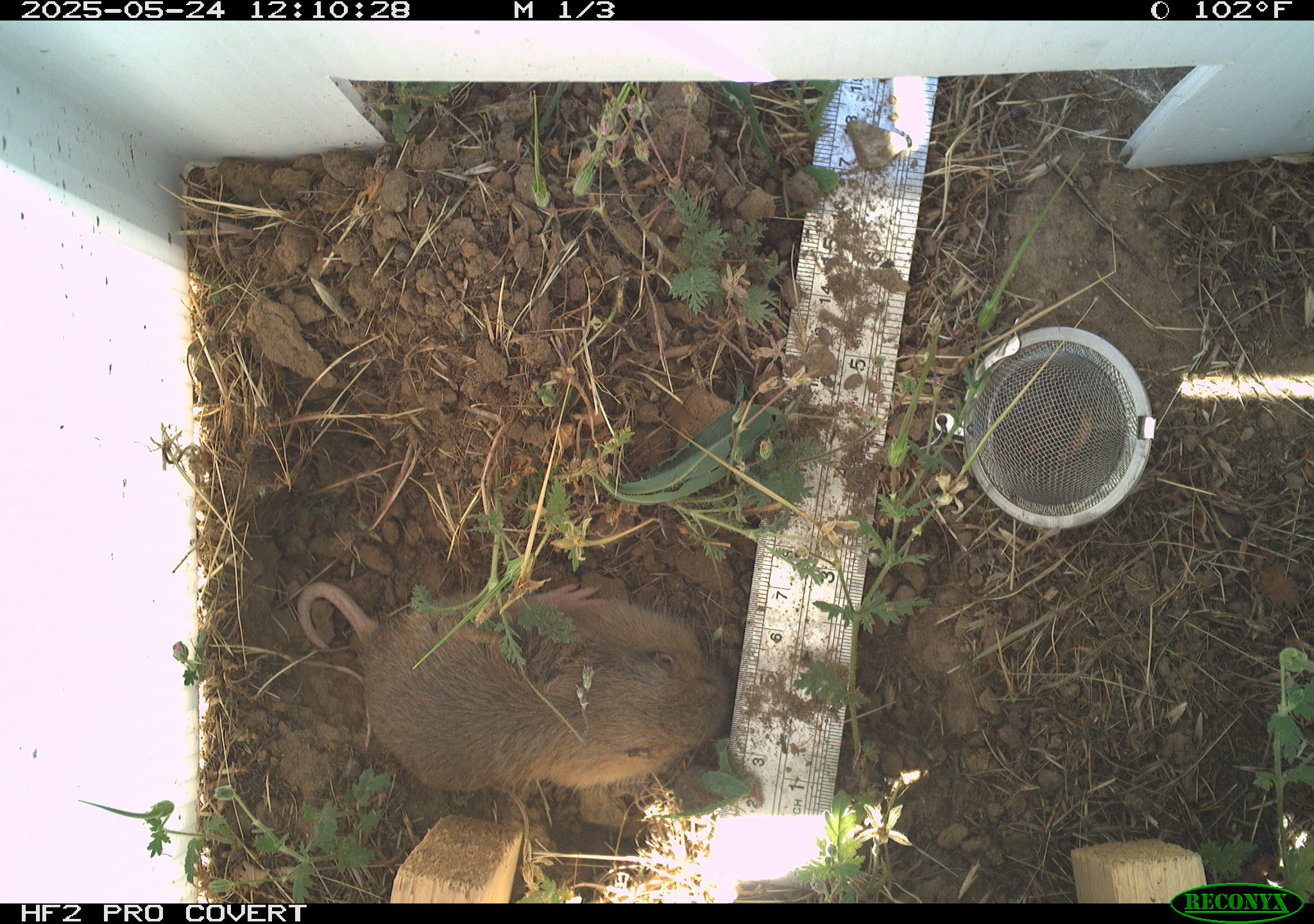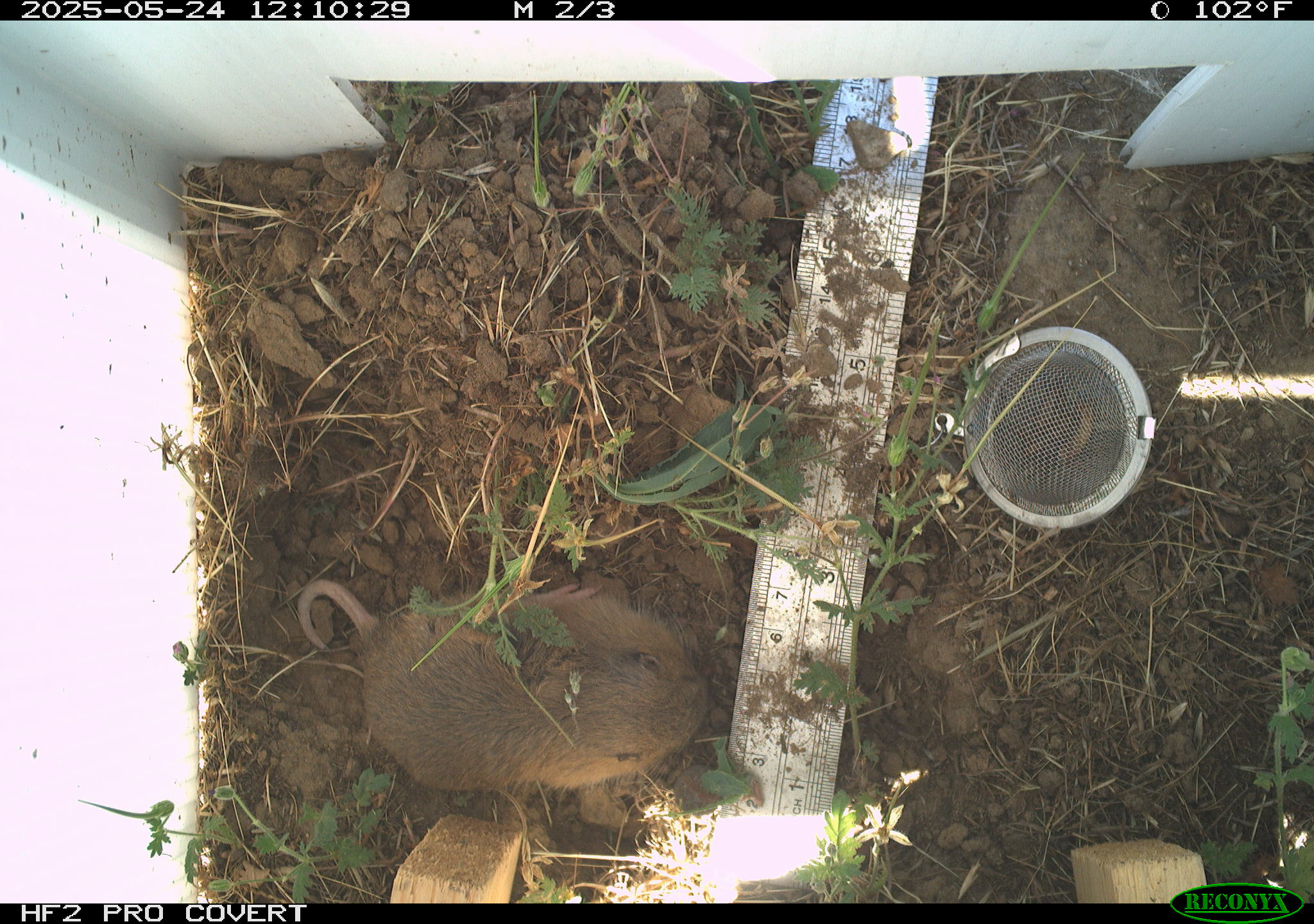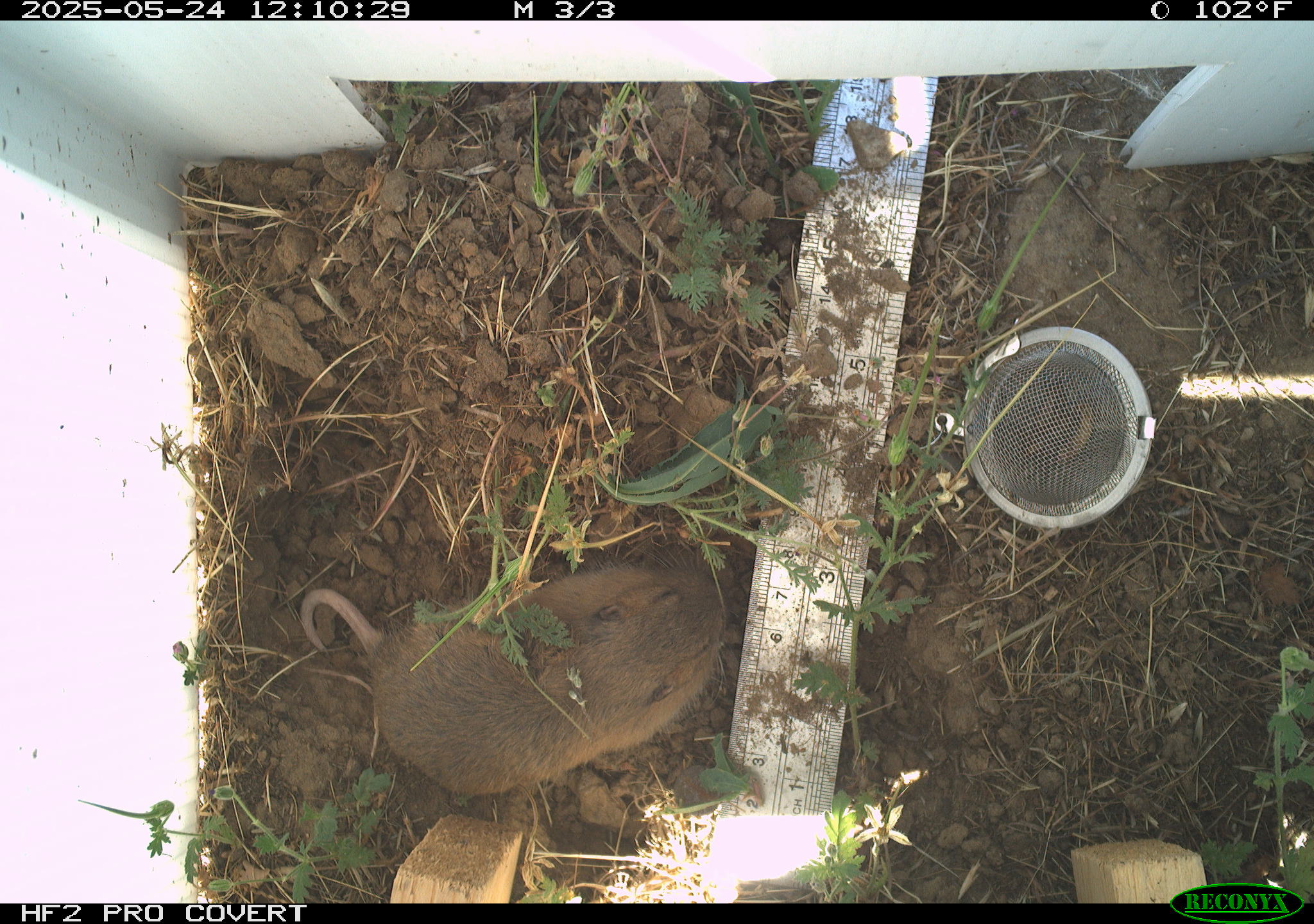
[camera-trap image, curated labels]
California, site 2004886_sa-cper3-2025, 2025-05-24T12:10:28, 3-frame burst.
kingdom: Animalia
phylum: Chordata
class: Mammalia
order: Rodentia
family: Cricetidae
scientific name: Arvicolinae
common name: voles, lemmings, and muskrats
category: arvicolinae subfamily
Arvicolinae subfamily (voles, lemmings, and muskrats) (Arvicolinae).